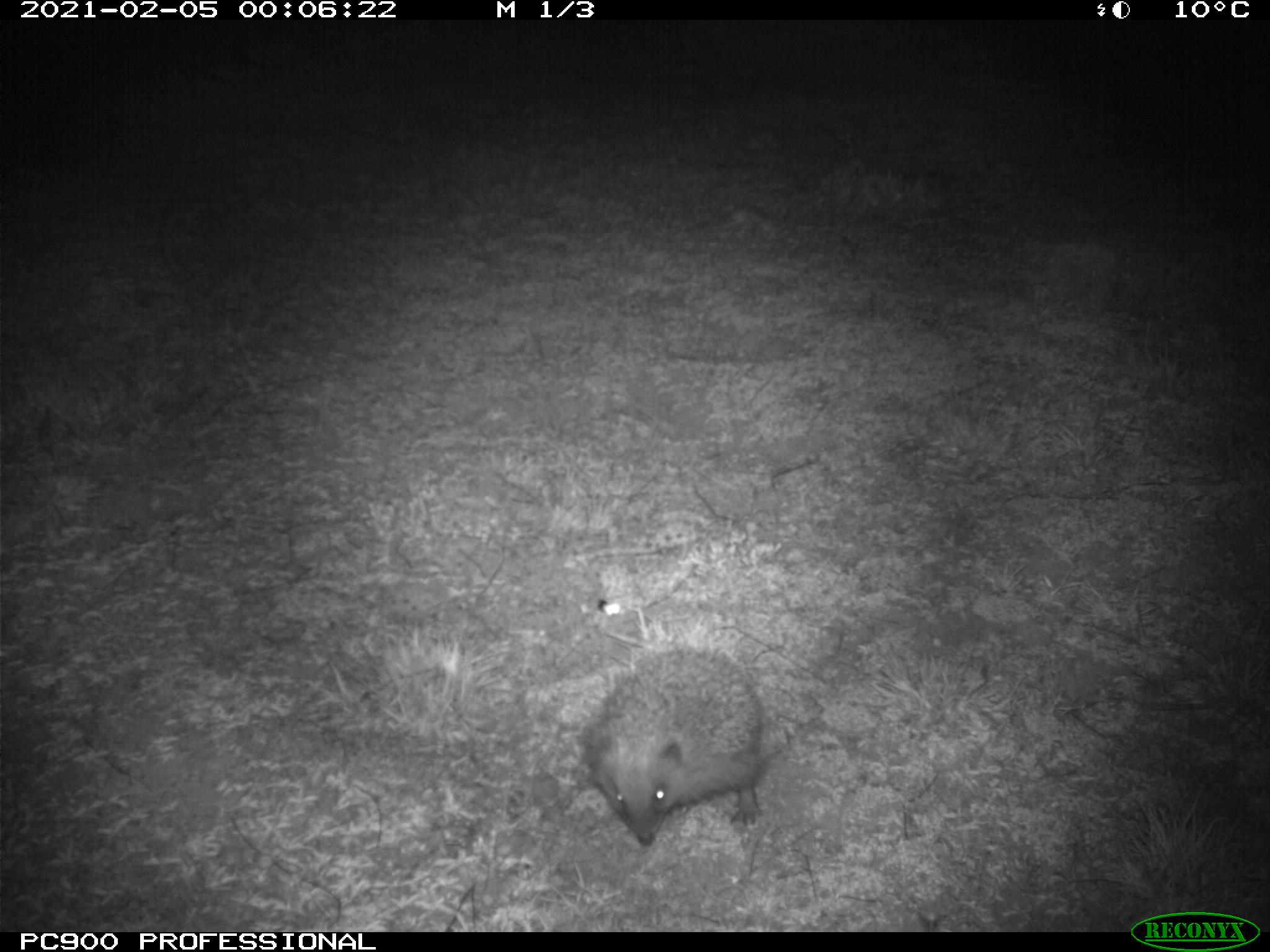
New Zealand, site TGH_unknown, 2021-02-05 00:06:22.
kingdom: Animalia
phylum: Chordata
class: Mammalia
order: Eulipotyphla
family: Erinaceidae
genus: Erinaceus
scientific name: Erinaceus europaeus europaeus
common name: european hedgehog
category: hedgehog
Hedgehog (european hedgehog) (Erinaceus europaeus europaeus).